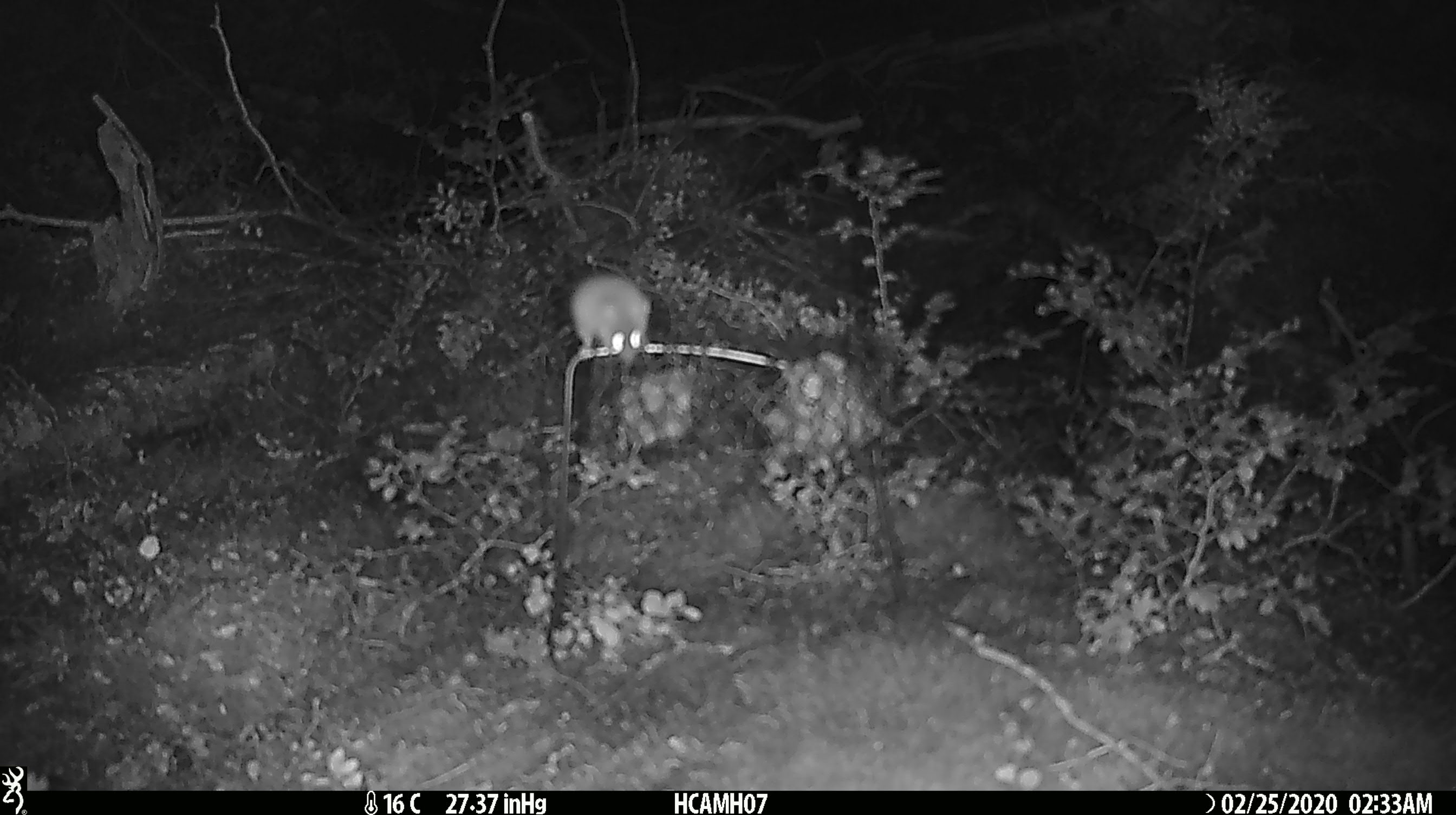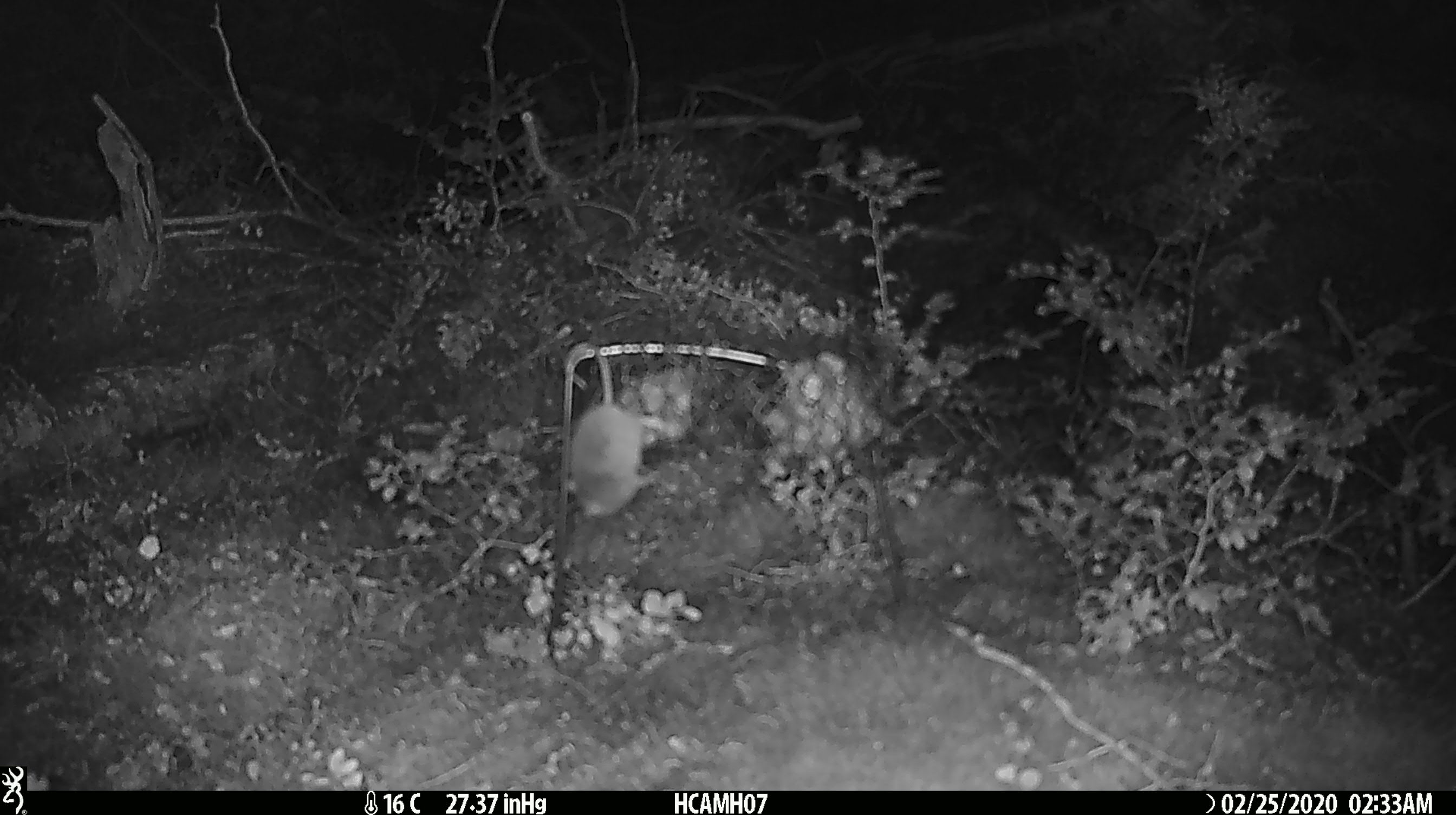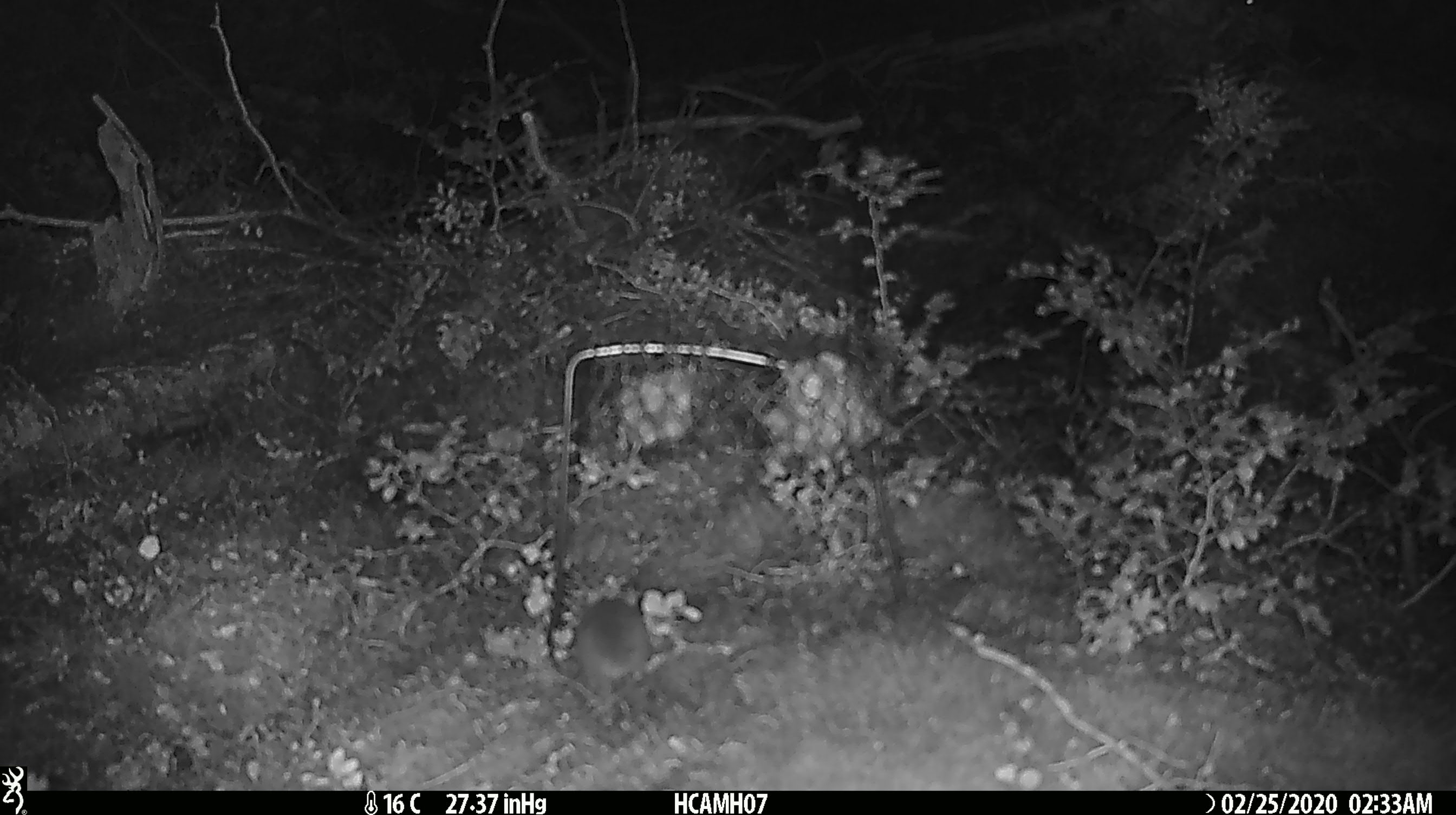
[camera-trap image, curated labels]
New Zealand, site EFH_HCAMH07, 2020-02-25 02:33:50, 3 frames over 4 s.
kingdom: Animalia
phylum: Chordata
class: Mammalia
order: Rodentia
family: Muridae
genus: Mus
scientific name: Mus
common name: mouse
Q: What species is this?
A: Mouse (Mus).